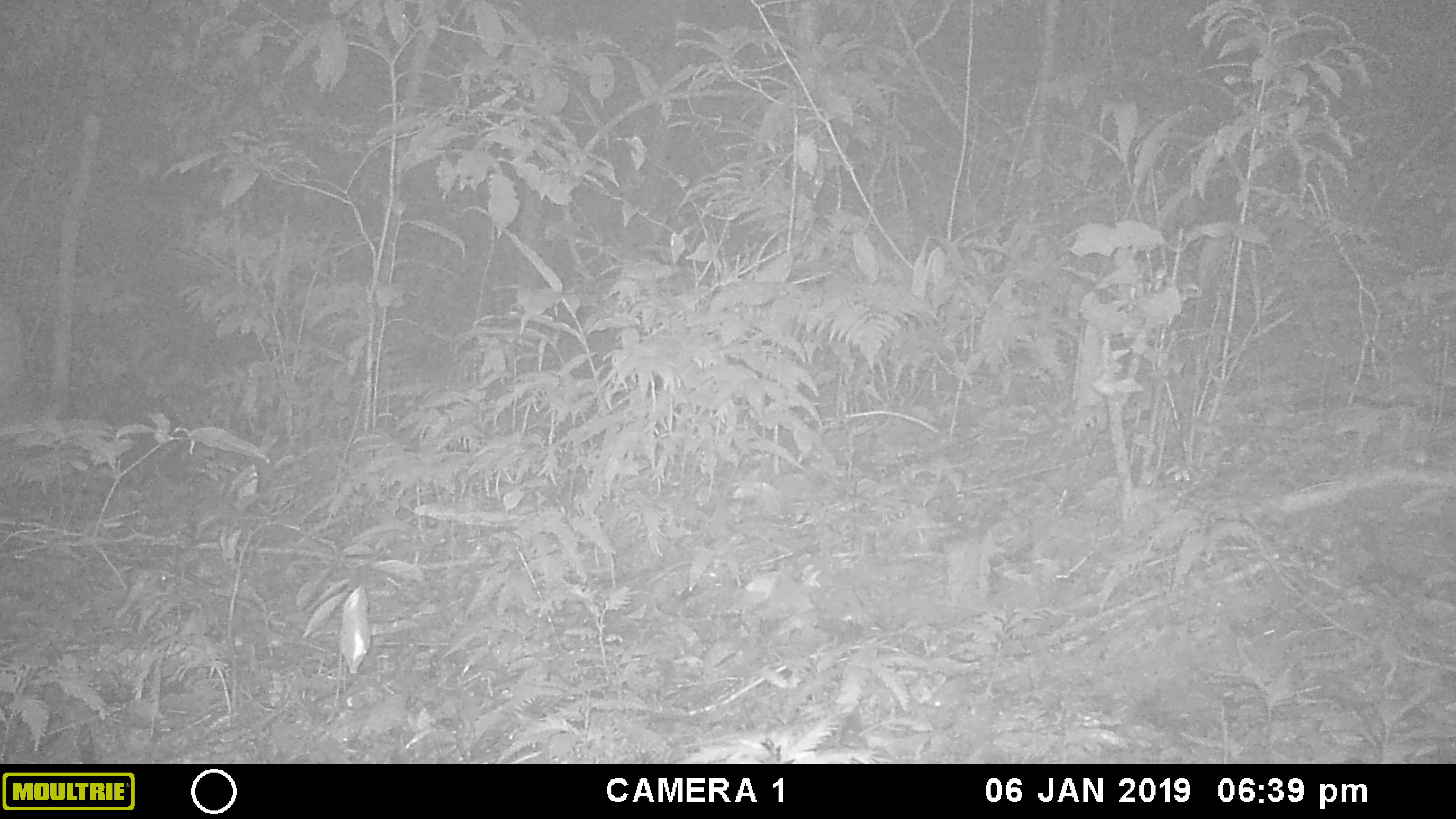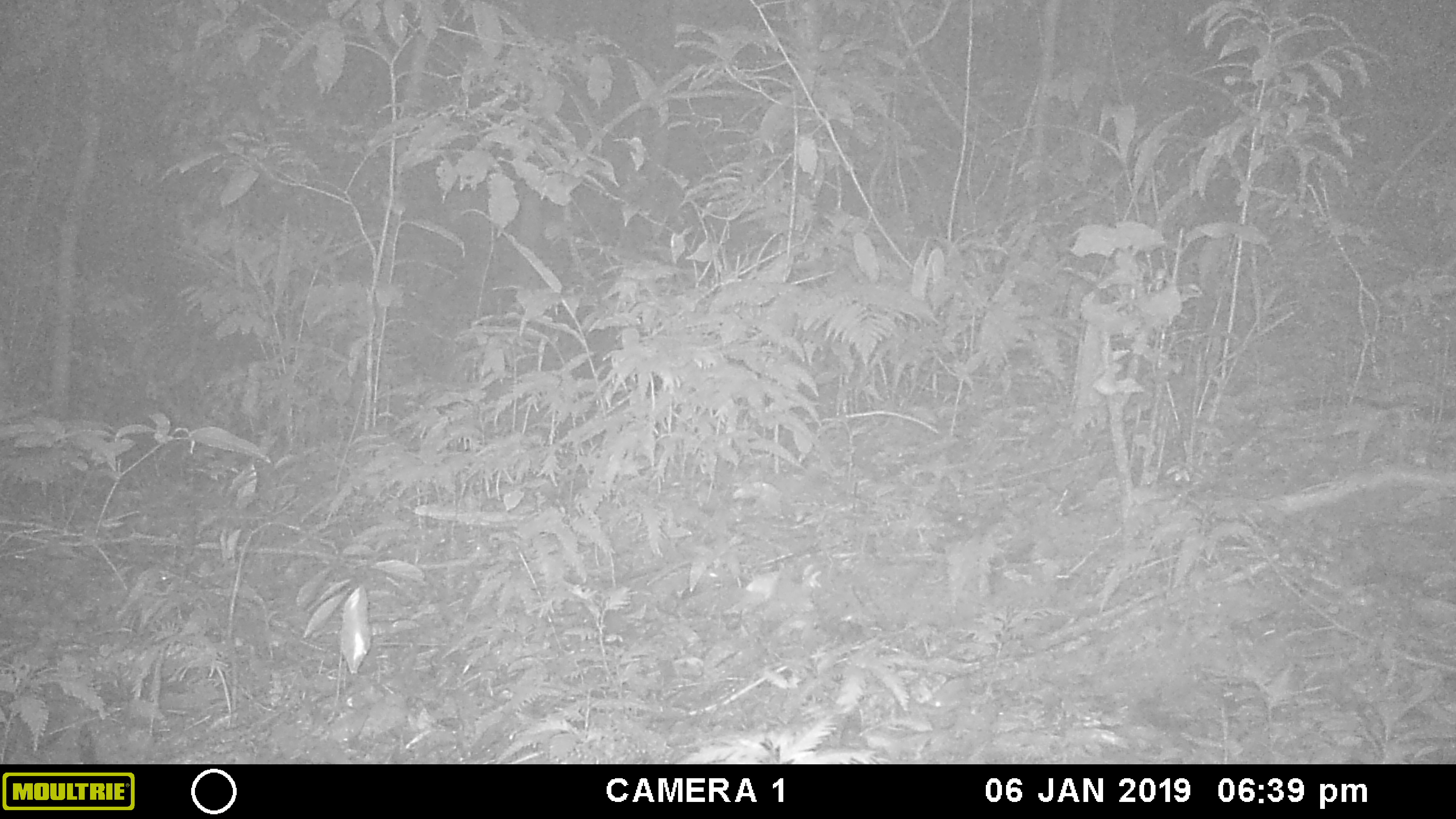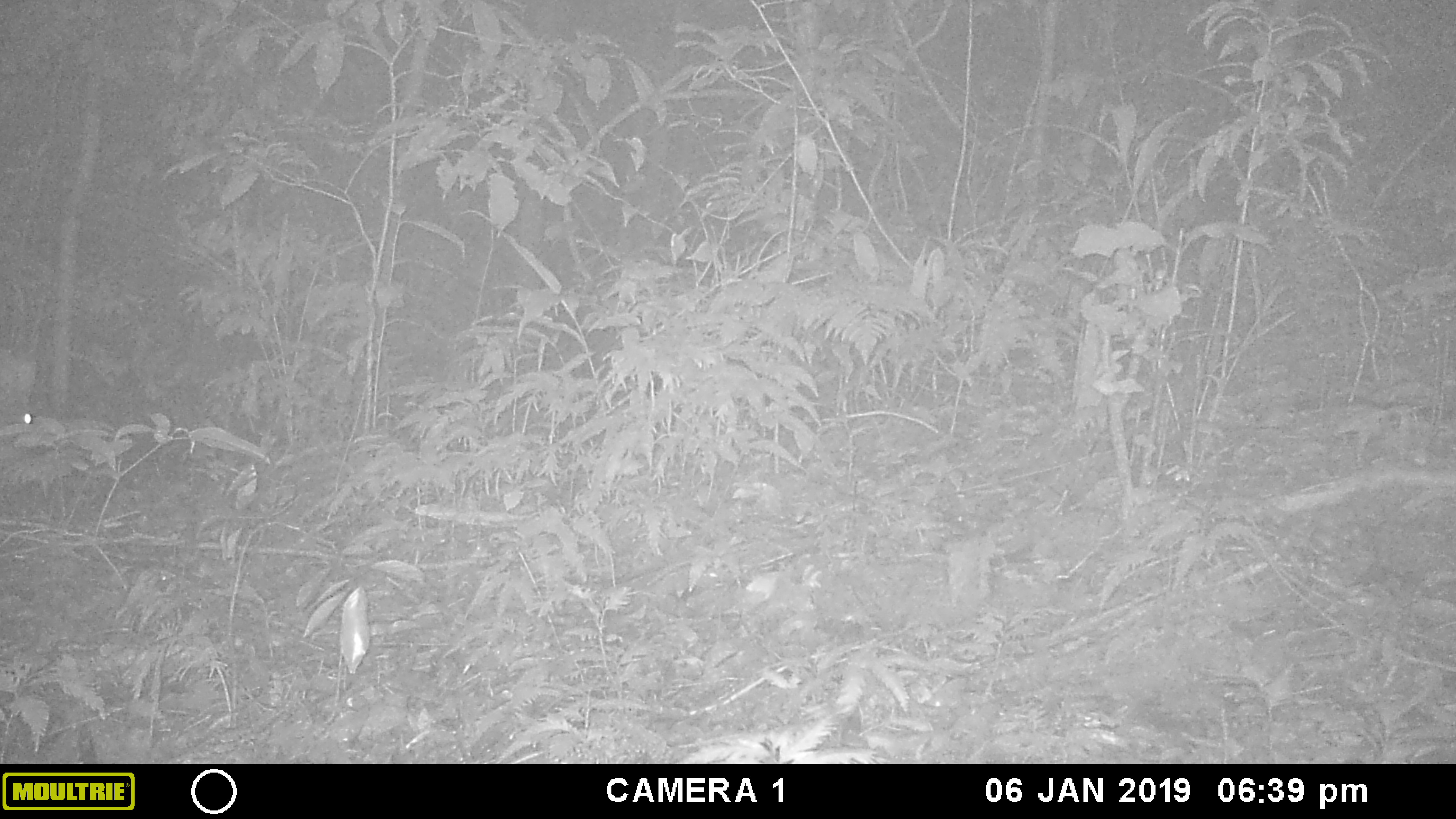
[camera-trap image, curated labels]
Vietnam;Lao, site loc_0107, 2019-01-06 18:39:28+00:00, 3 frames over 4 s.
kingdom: Animalia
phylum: Chordata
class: Mammalia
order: Artiodactyla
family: Cervidae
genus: Muntiacus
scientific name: Muntiacus vuquangensis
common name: large-antlered muntjac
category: large antlered muntjac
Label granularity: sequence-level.